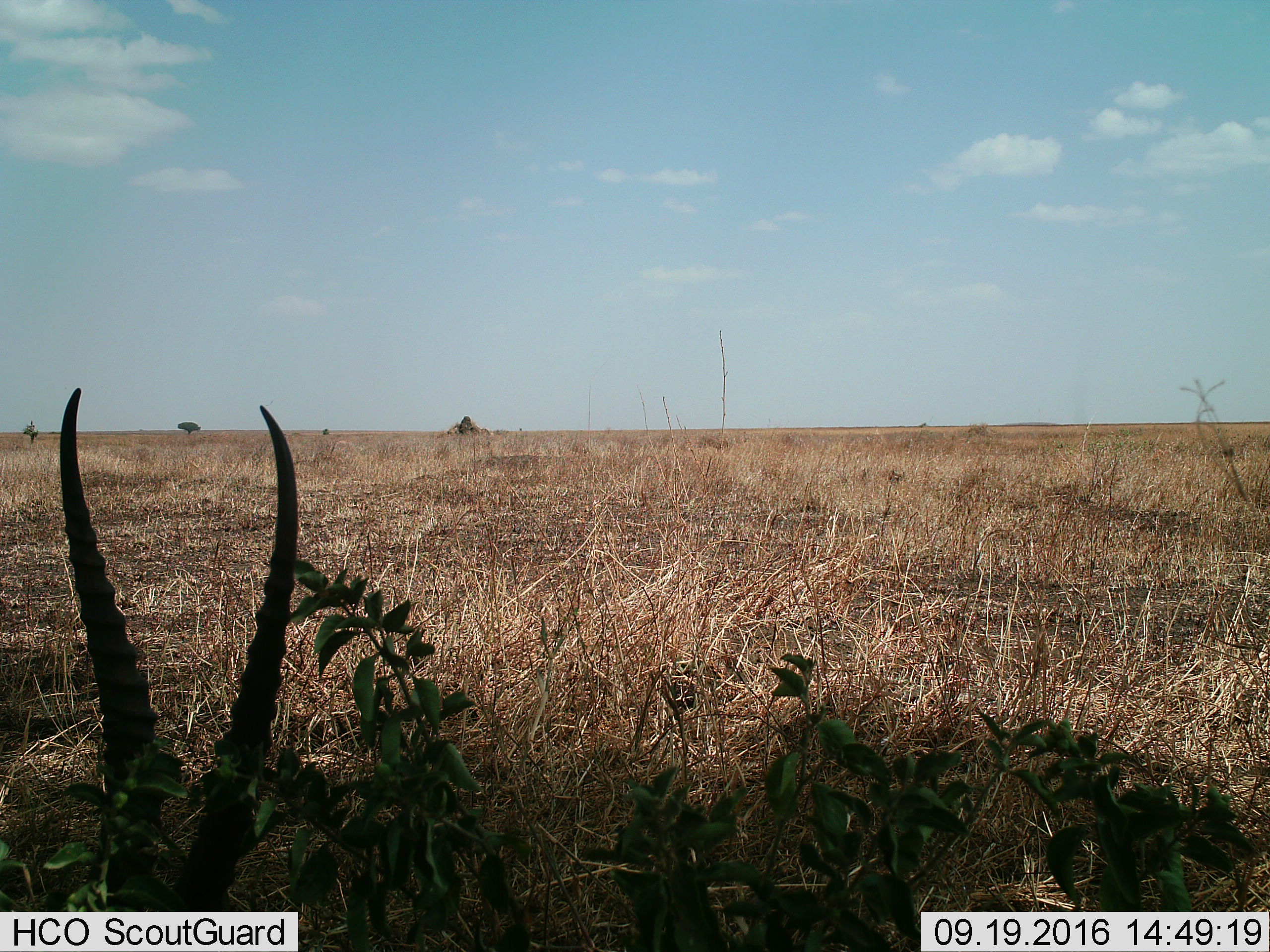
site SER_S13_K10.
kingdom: Animalia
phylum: Chordata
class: Mammalia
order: Artiodactyla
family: Bovidae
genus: Eudorcas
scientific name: Eudorcas thomsonii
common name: thomson's gazelle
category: gazellethomsons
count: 1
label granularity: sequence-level